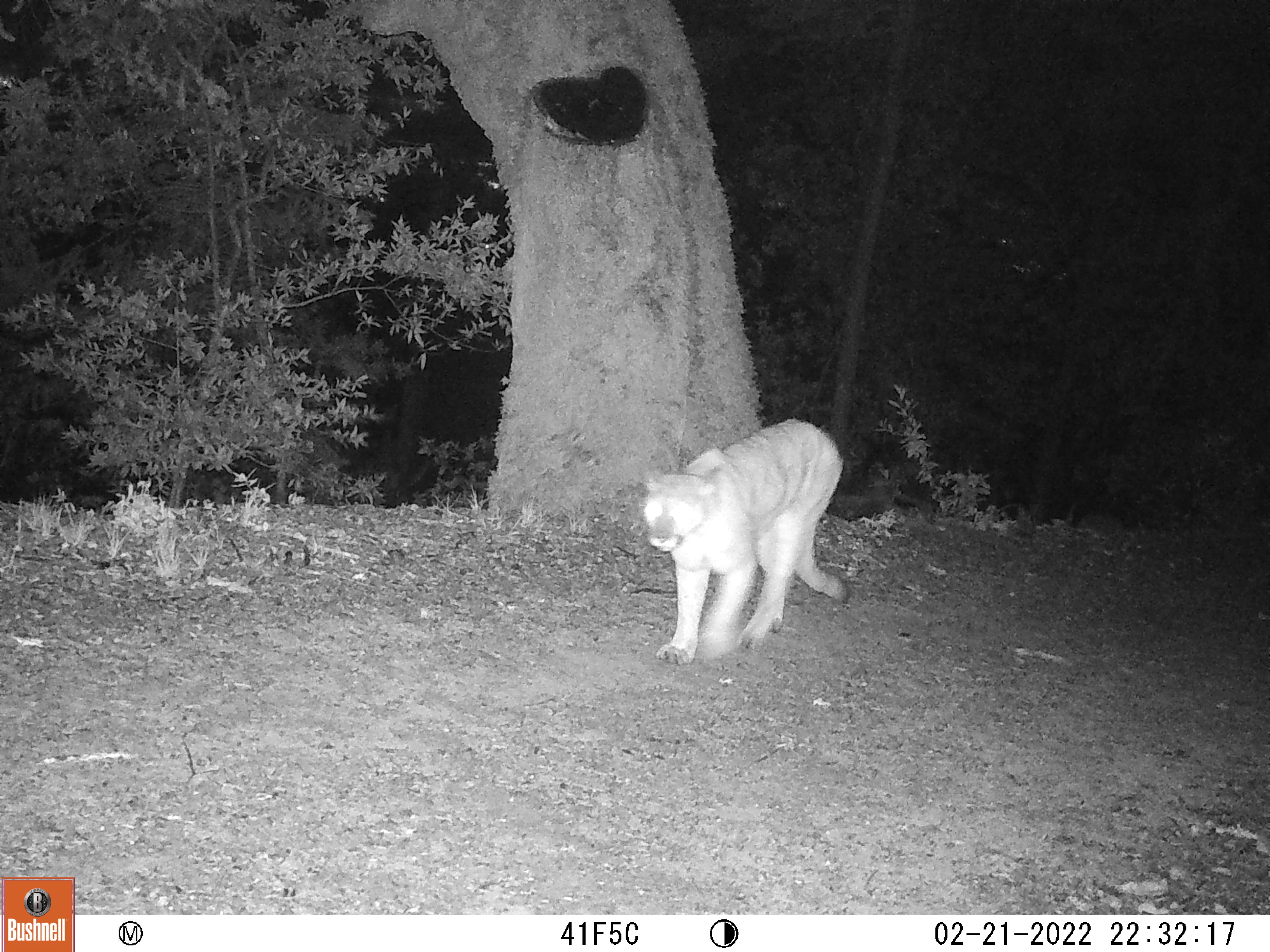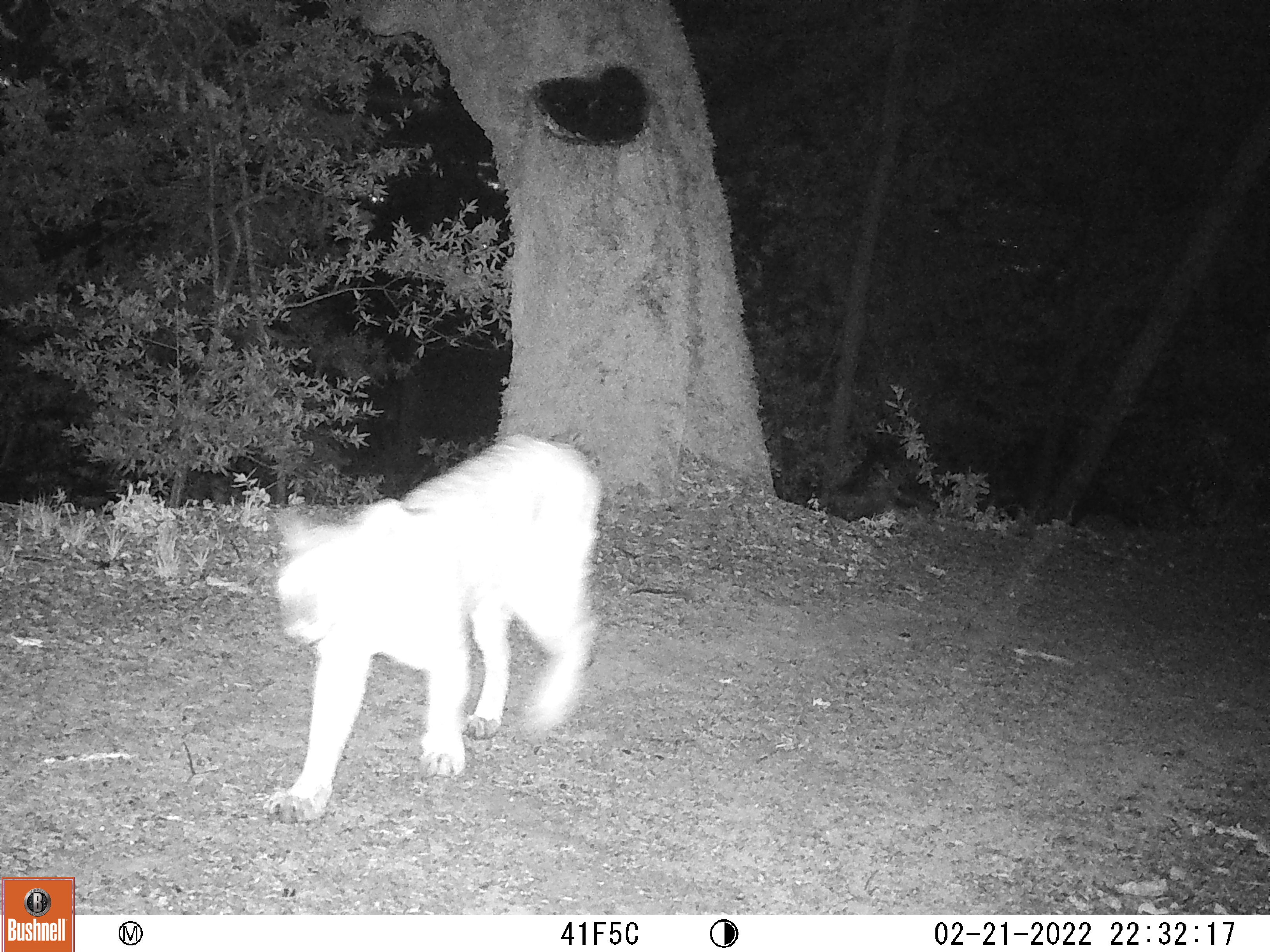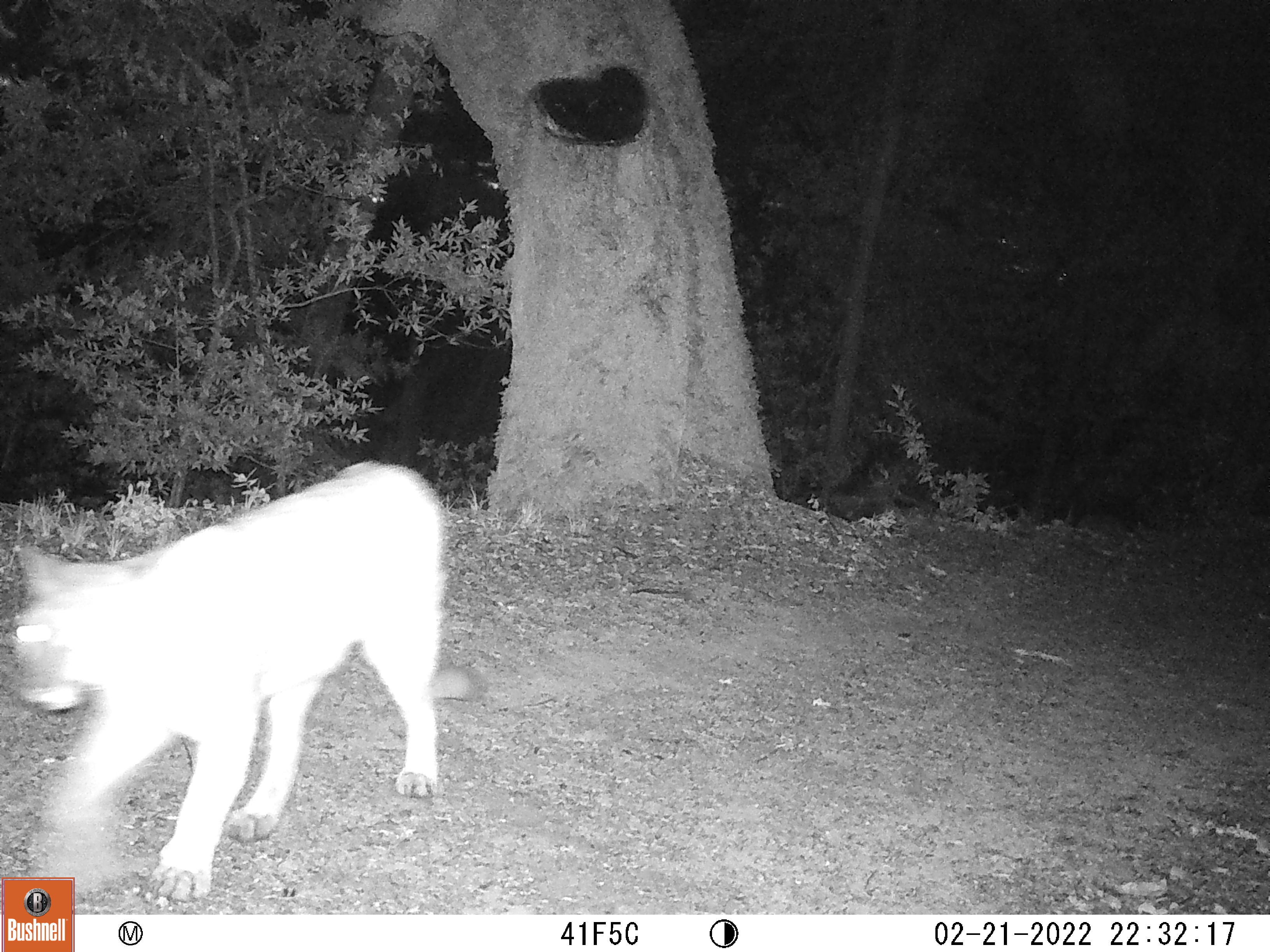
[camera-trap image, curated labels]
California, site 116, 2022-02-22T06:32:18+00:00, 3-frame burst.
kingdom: Animalia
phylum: Chordata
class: Mammalia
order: Carnivora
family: Felidae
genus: Puma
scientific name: Puma concolor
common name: puma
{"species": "puma (Puma concolor)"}